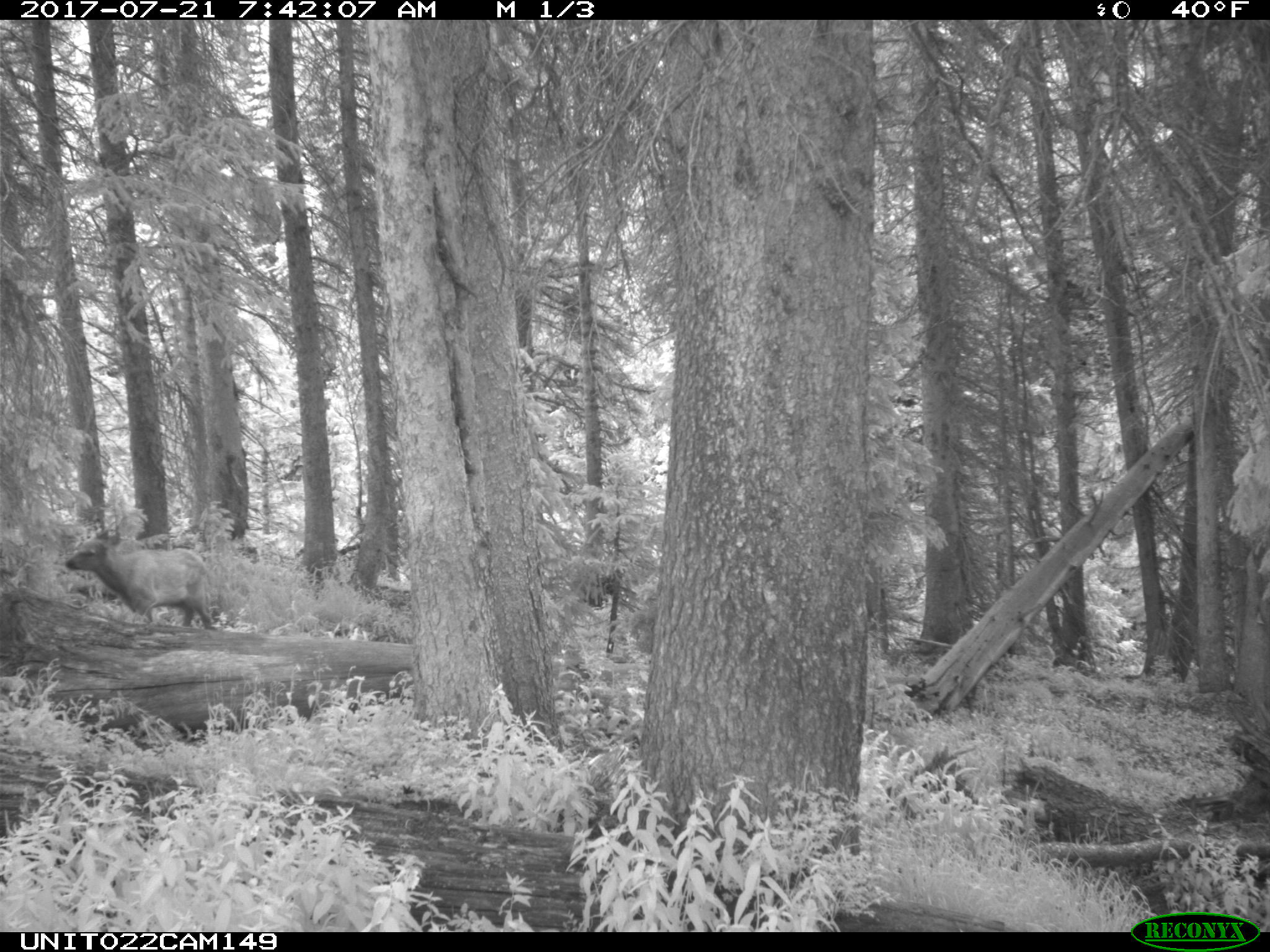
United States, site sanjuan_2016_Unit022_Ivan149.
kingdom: Animalia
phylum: Chordata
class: Mammalia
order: Artiodactyla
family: Cervidae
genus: Cervus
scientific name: Cervus elaphus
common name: red deer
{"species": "Cervus elaphus (red deer)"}